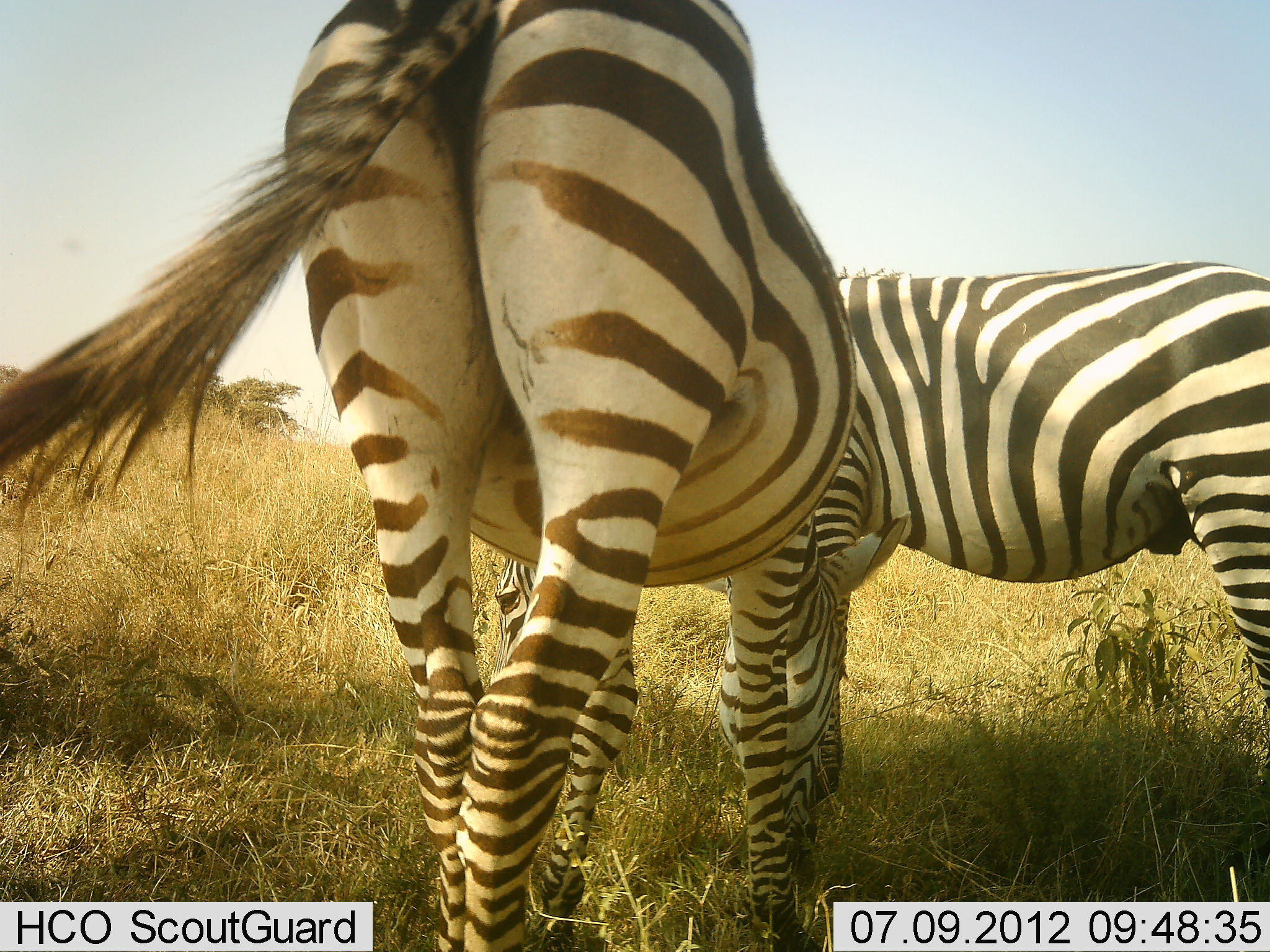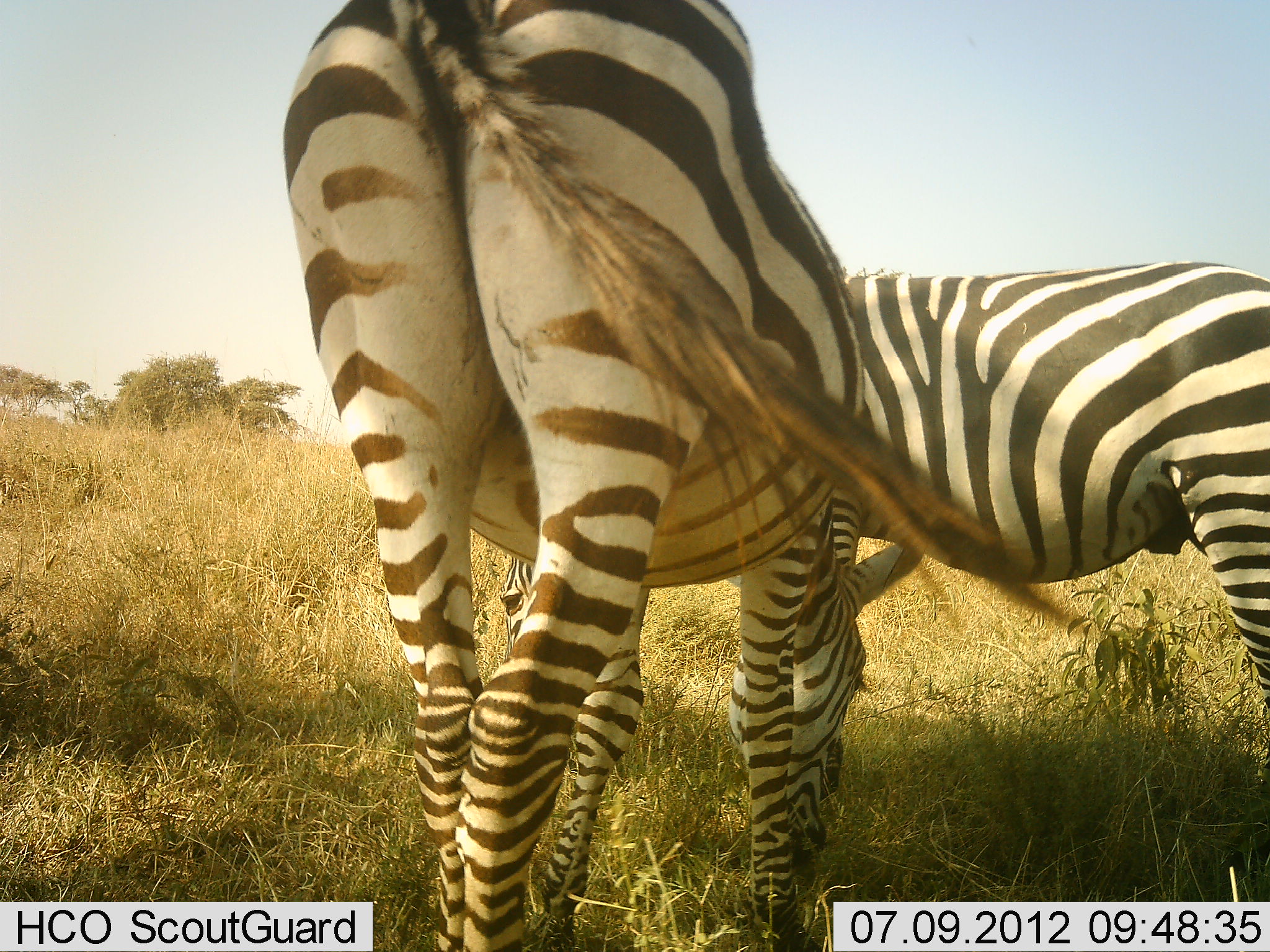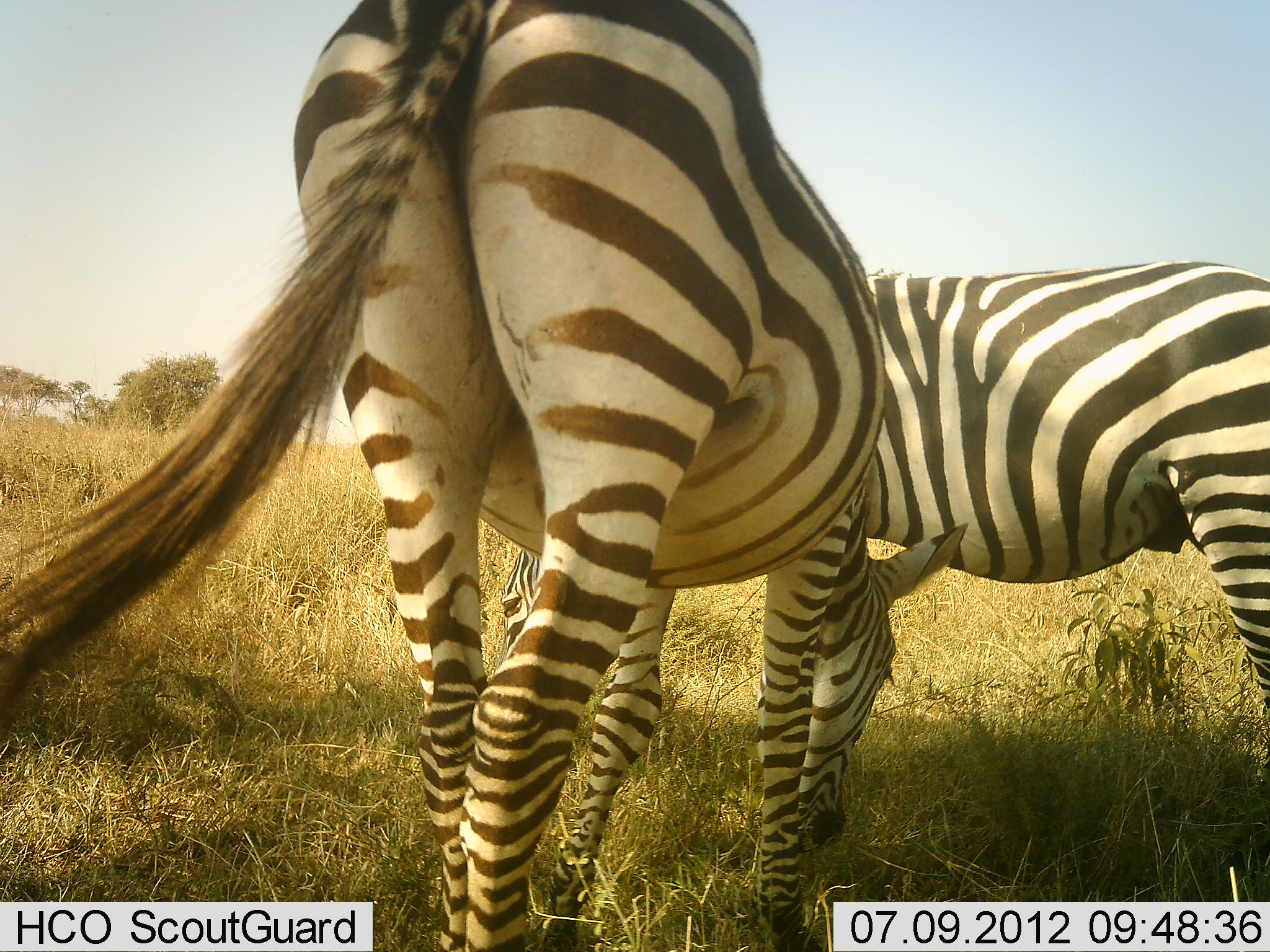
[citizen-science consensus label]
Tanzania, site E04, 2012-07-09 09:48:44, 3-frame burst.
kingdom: Animalia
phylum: Chordata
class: Mammalia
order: Perissodactyla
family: Equidae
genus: Equus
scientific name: Equus quagga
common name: plains zebra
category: zebra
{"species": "zebra (plains zebra) (Equus quagga)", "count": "2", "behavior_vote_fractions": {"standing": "73%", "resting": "0%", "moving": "9%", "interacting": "0%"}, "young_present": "9%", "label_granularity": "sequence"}